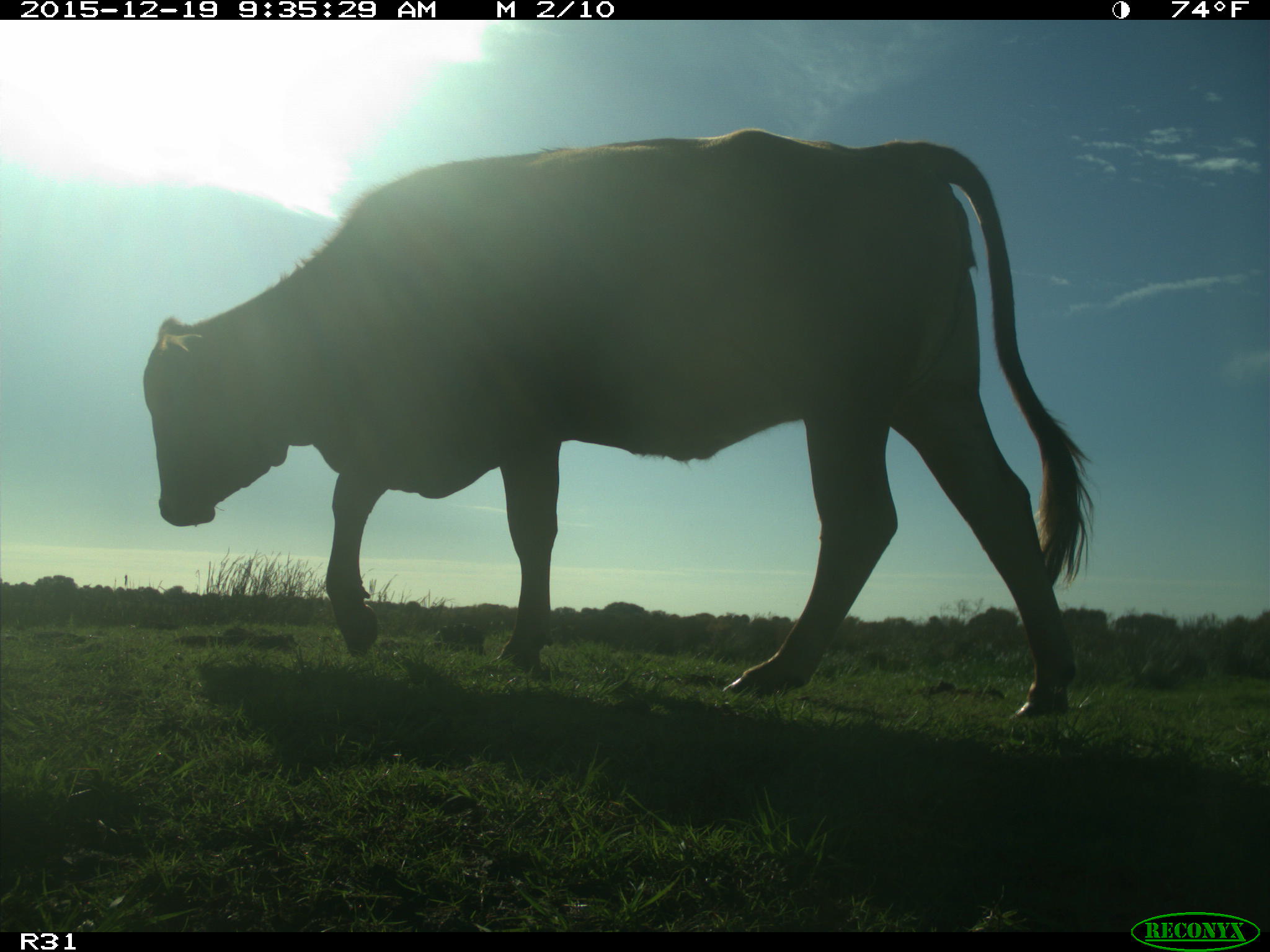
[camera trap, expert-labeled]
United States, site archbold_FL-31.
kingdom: Animalia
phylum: Chordata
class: Mammalia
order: Artiodactyla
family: Bovidae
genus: Bos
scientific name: Bos taurus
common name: domestic cow